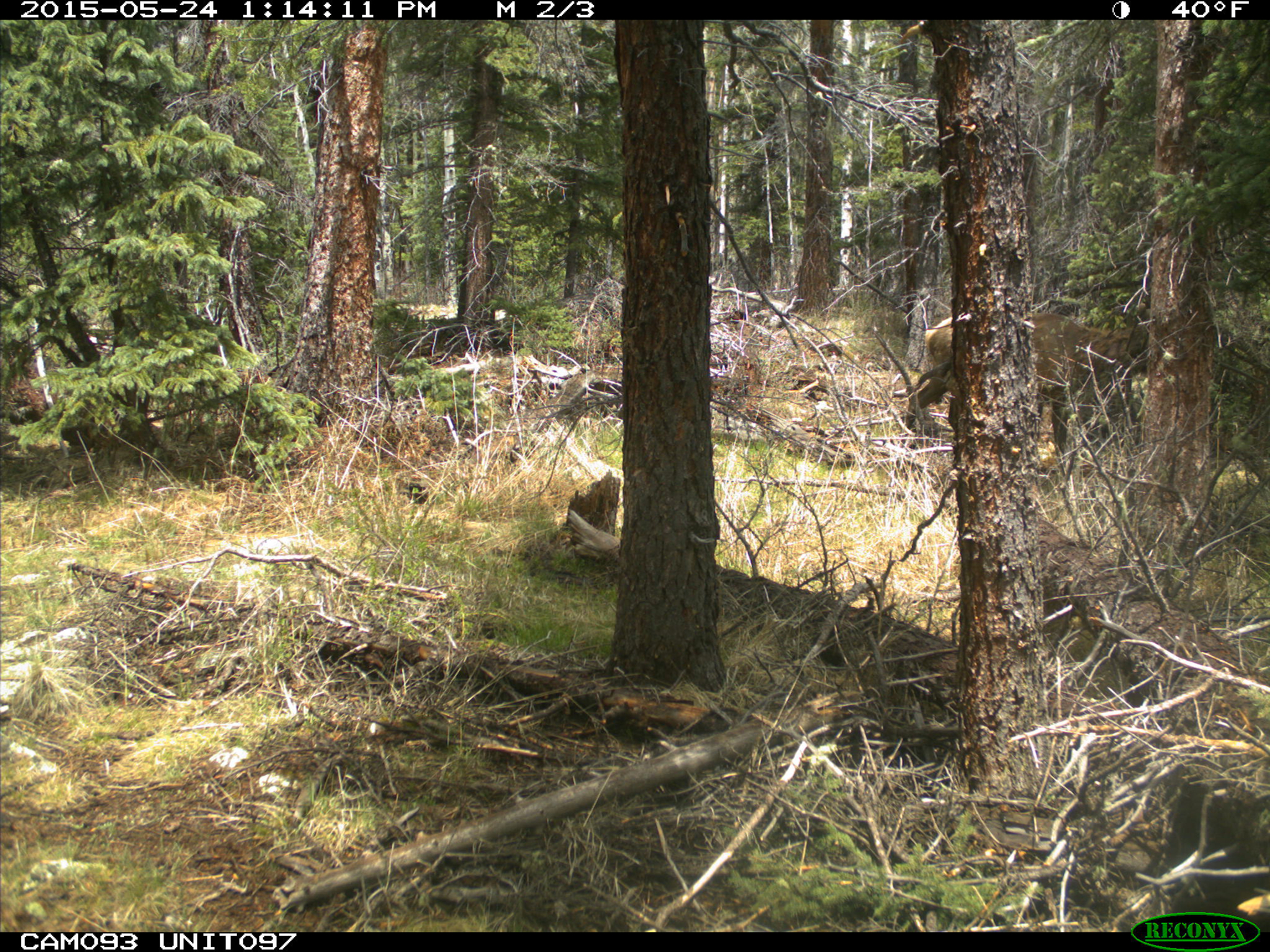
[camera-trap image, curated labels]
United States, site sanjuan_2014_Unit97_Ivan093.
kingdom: Animalia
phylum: Chordata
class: Mammalia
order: Artiodactyla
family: Cervidae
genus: Cervus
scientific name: Cervus elaphus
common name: red deer